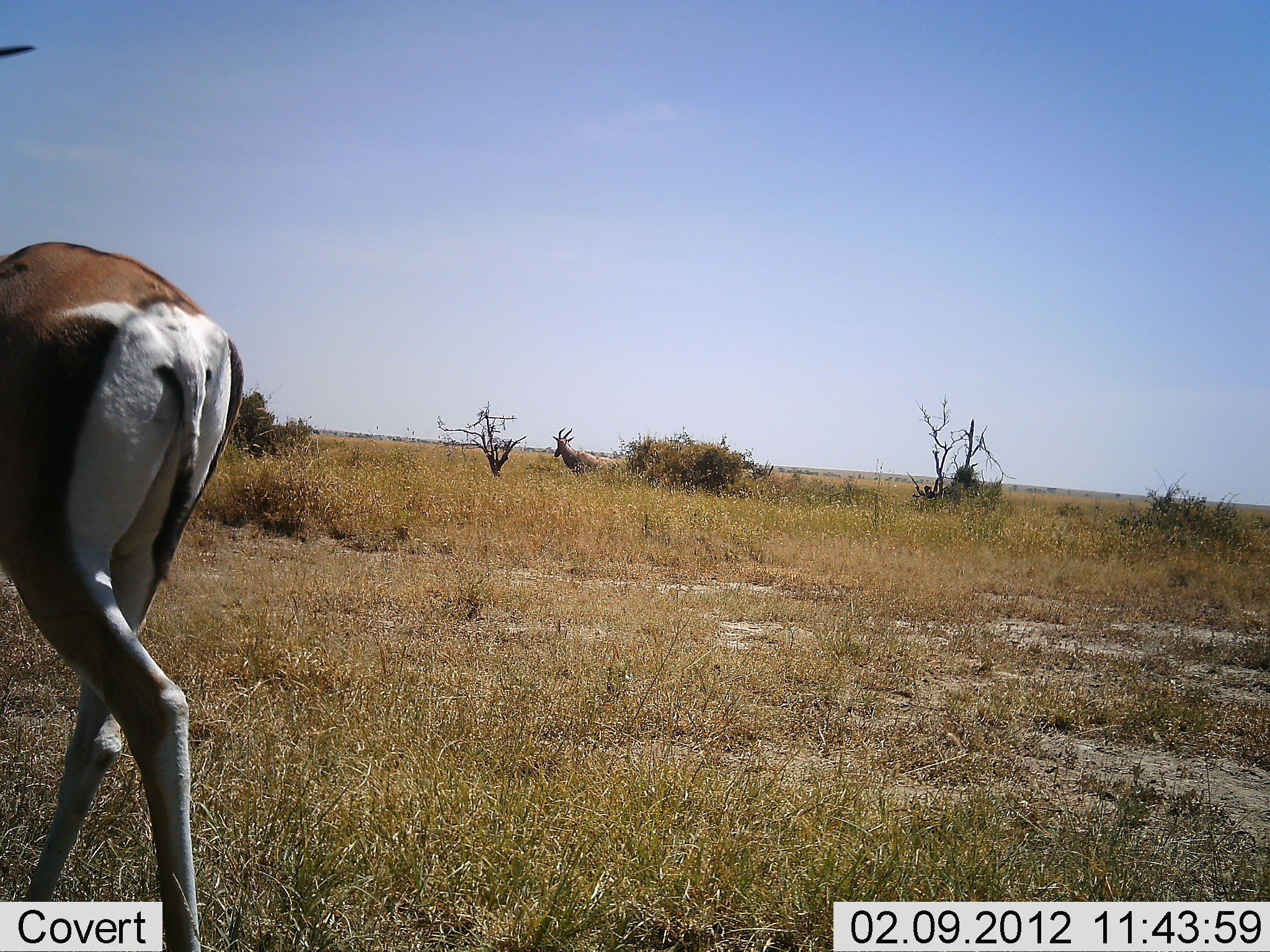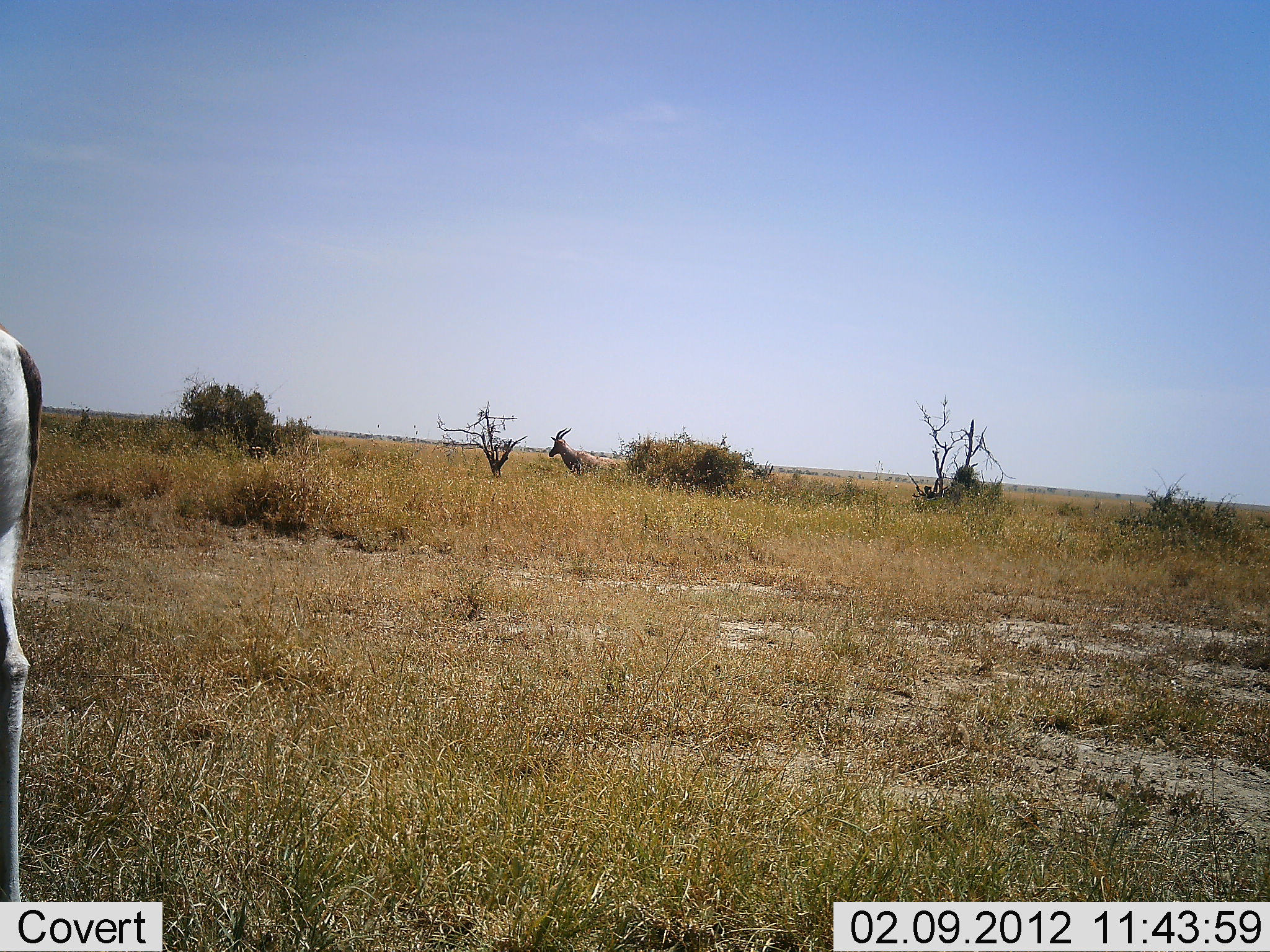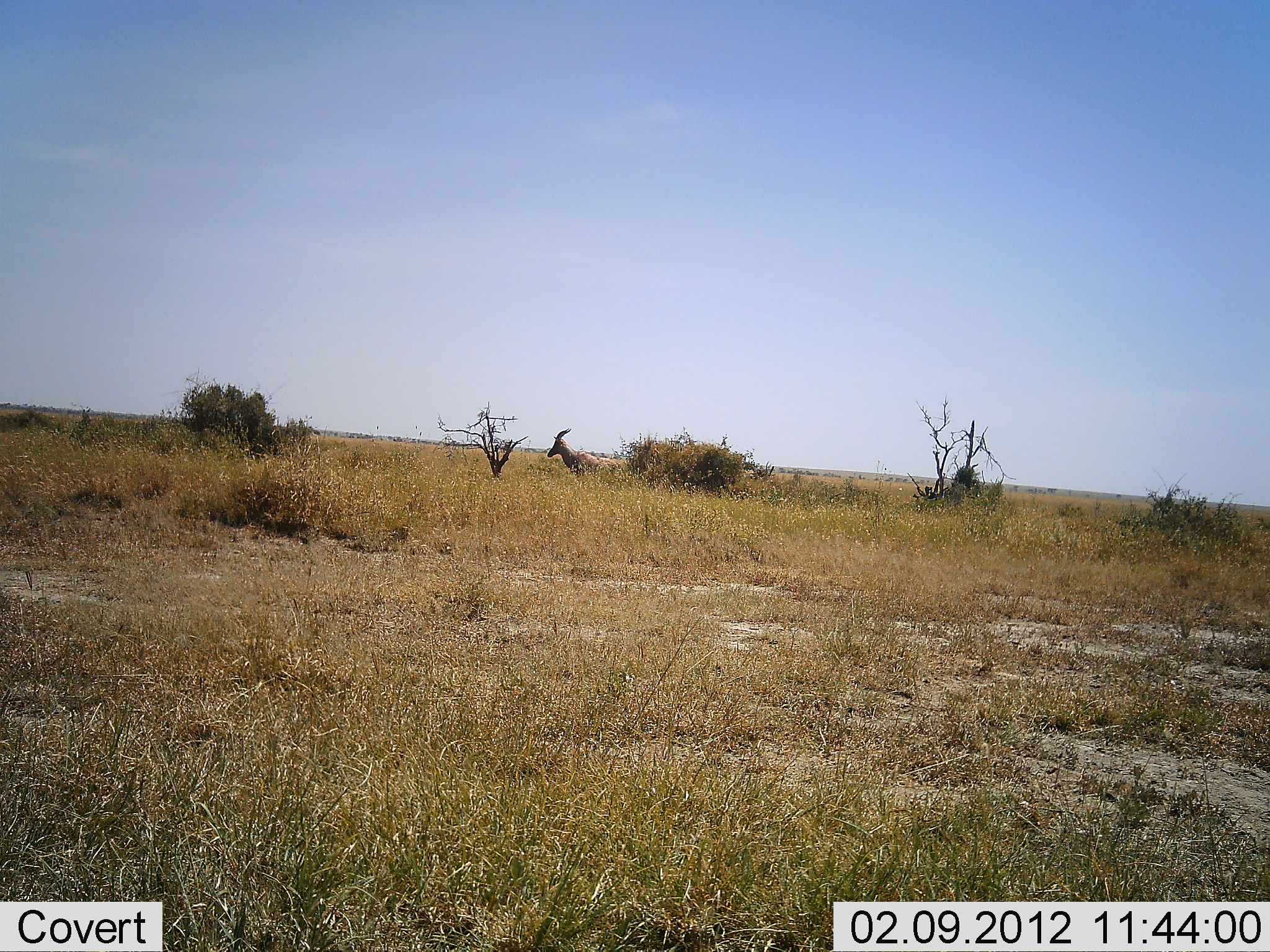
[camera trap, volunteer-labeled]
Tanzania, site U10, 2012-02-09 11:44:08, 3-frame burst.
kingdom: Animalia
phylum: Chordata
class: Mammalia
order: Artiodactyla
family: Bovidae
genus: Nanger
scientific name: Nanger granti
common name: grant's gazelle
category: gazellegrants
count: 1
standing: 33%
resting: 0%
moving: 87%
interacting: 0%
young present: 0%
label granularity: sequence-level